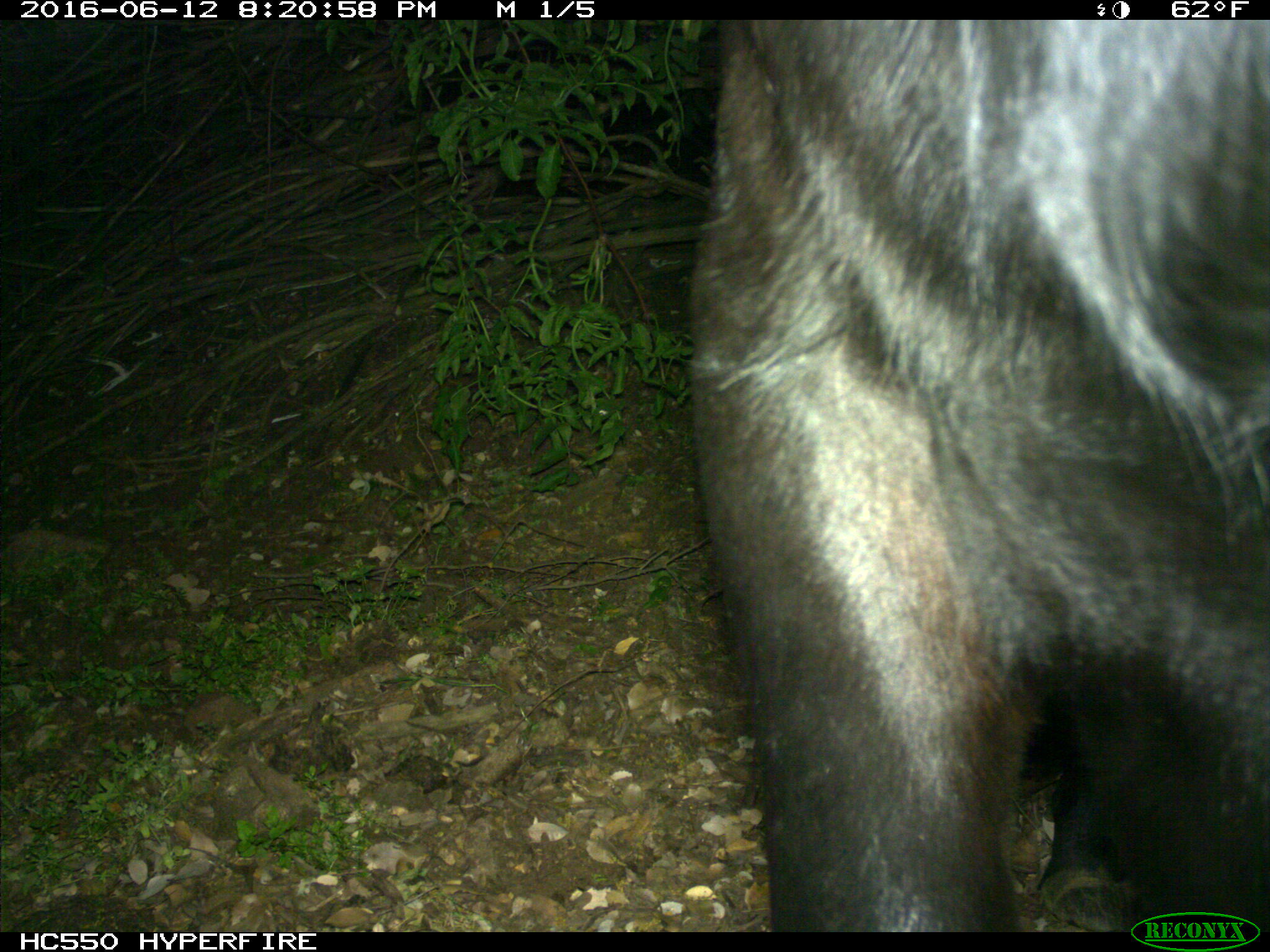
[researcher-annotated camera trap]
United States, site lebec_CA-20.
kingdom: Animalia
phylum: Chordata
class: Mammalia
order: Artiodactyla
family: Bovidae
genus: Bos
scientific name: Bos taurus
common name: domestic cow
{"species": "Bos taurus (domestic cow)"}